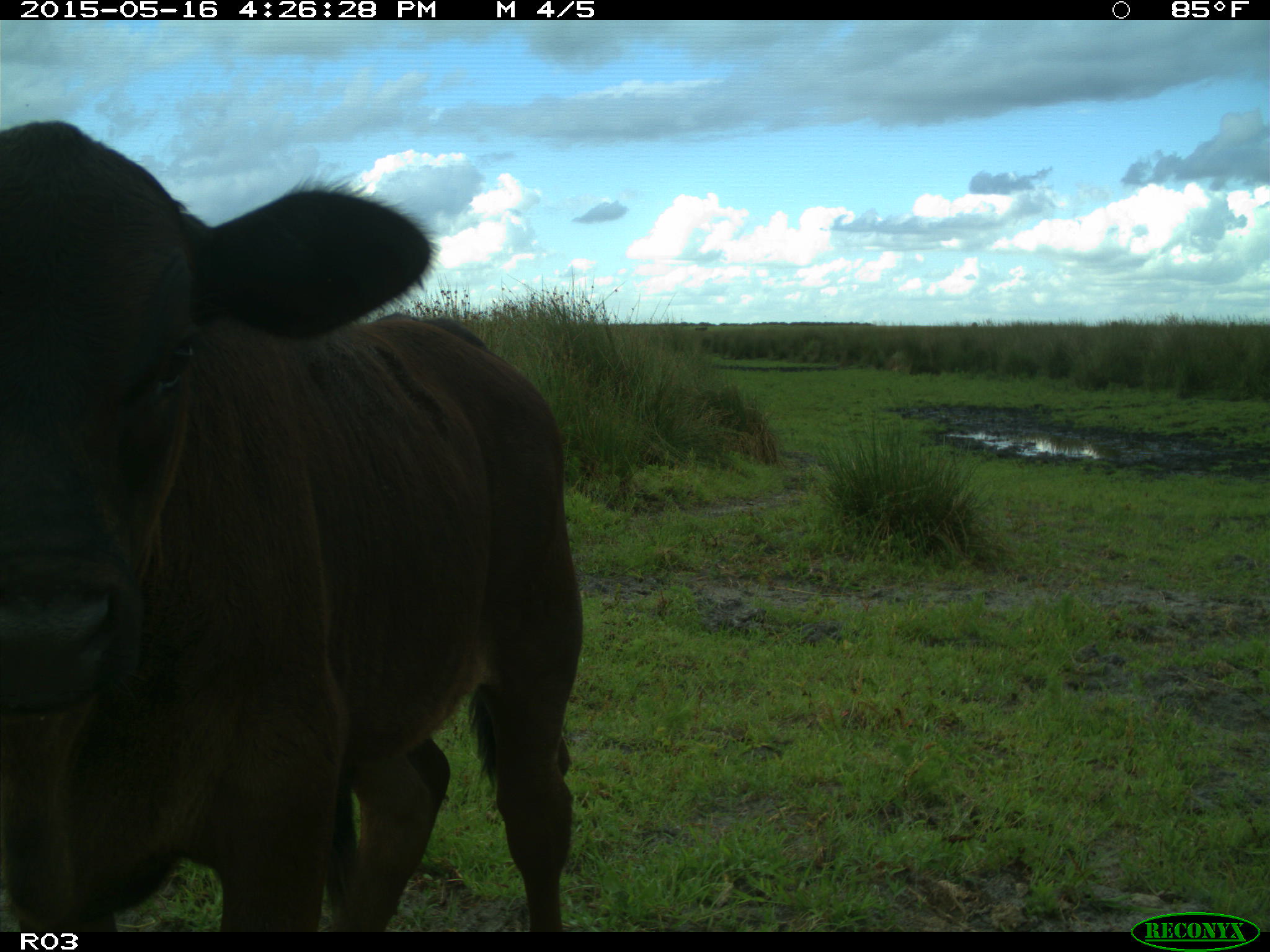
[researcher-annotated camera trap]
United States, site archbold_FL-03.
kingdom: Animalia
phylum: Chordata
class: Mammalia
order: Artiodactyla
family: Bovidae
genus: Bos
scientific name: Bos taurus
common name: domestic cow